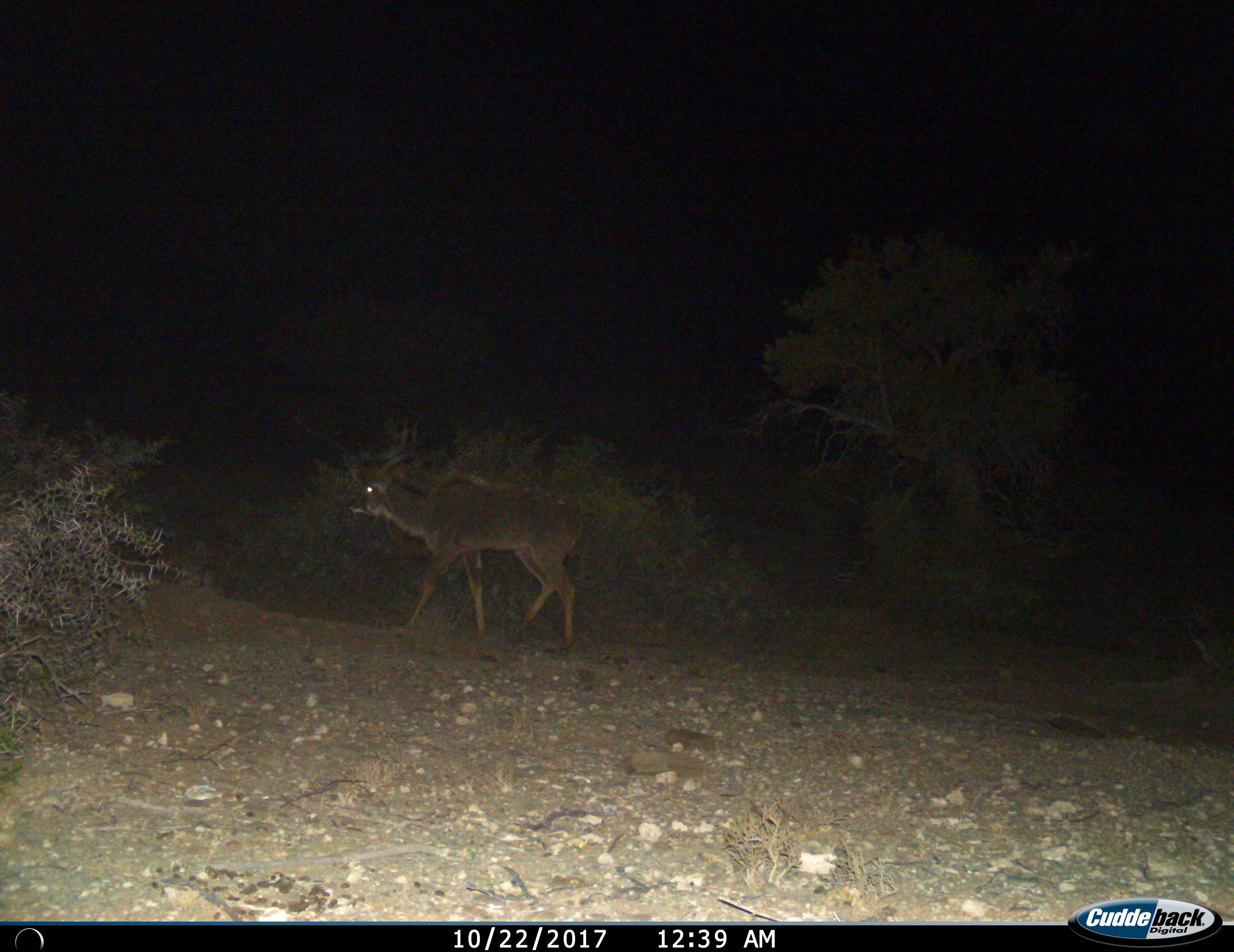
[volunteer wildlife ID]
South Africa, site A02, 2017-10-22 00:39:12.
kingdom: Animalia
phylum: Chordata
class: Mammalia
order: Artiodactyla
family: Bovidae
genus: Tragelaphus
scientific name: Tragelaphus strepsiceros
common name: greater kudu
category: kudu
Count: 1.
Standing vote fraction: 0%.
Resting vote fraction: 0%.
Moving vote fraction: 100%.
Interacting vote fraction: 0%.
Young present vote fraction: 0%.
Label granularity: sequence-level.